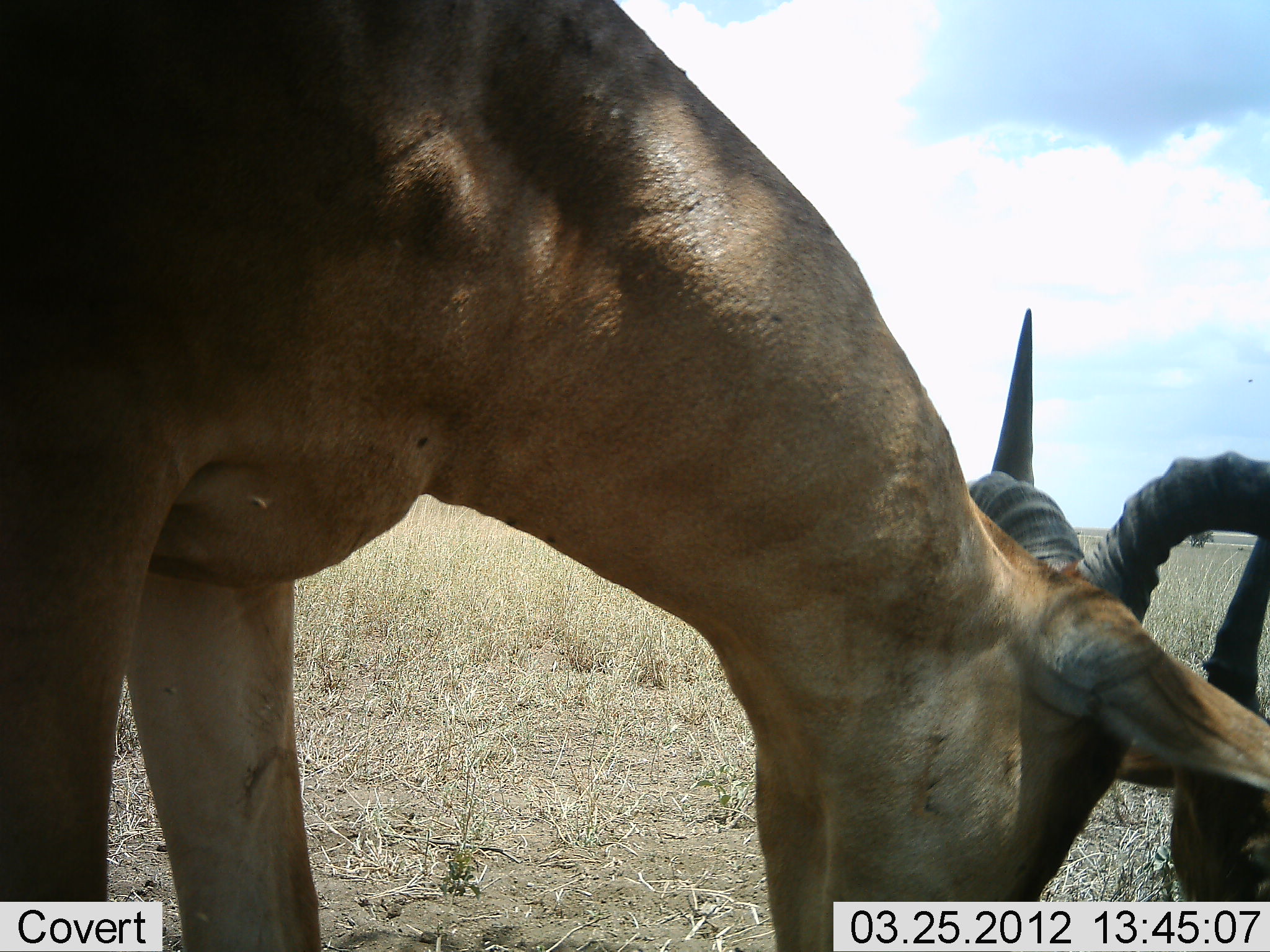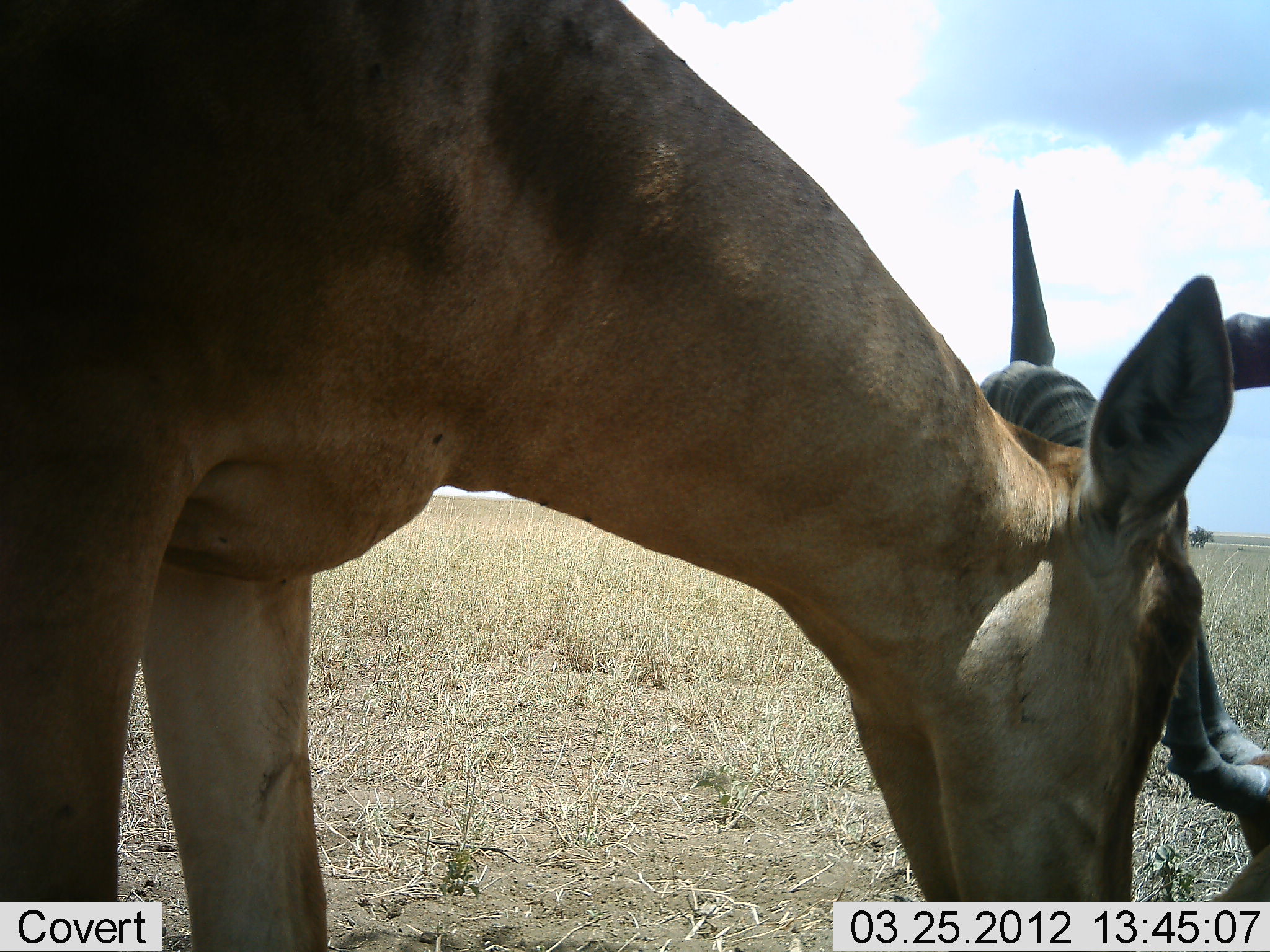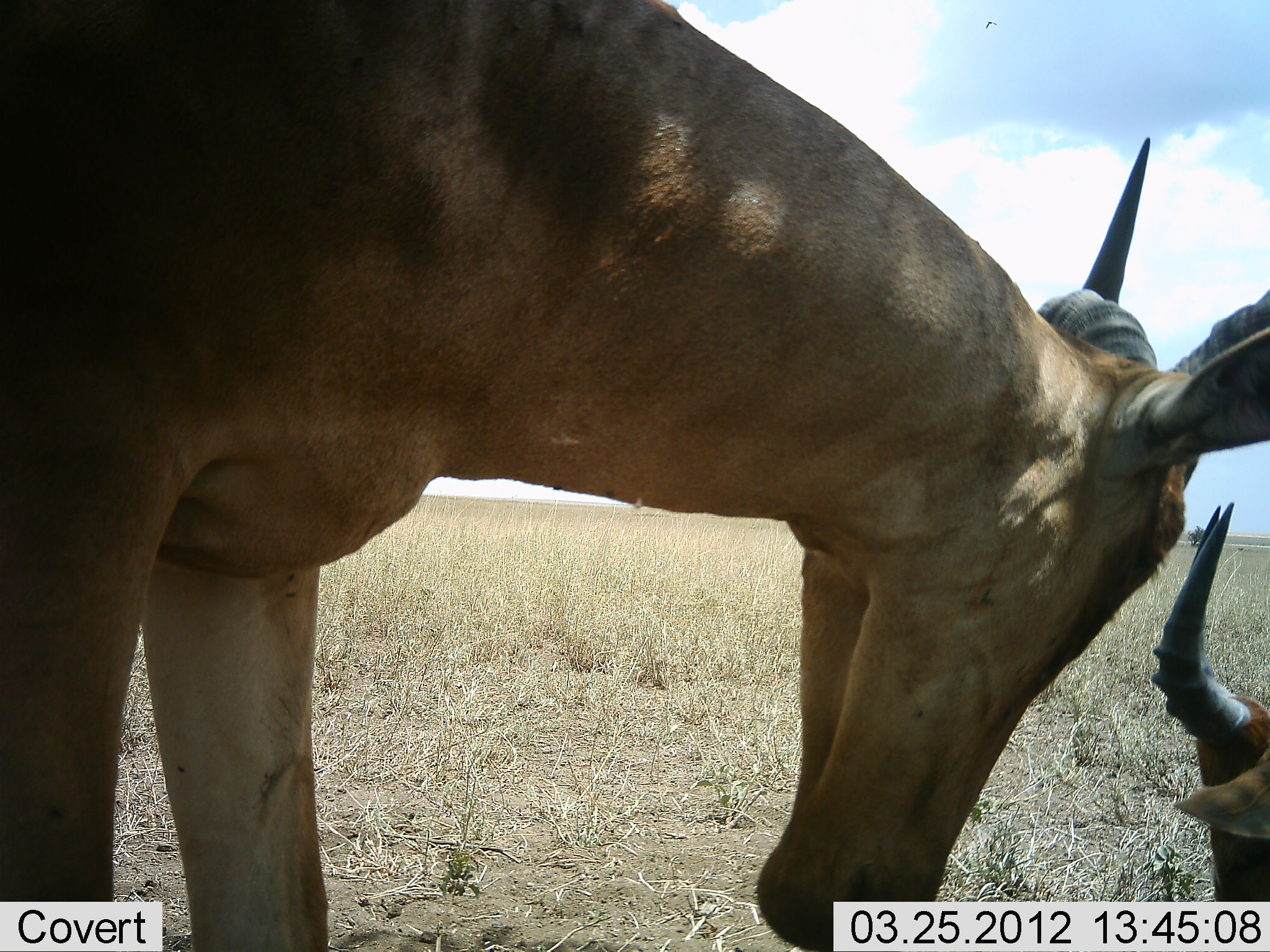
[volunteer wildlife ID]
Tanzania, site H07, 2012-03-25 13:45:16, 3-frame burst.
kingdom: Animalia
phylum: Chordata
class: Mammalia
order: Artiodactyla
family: Bovidae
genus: Alcelaphus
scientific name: Alcelaphus buselaphus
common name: hartebeest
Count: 2.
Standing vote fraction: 64%.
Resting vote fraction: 50%.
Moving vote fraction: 0%.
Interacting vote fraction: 43%.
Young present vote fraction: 0%.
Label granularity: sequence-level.